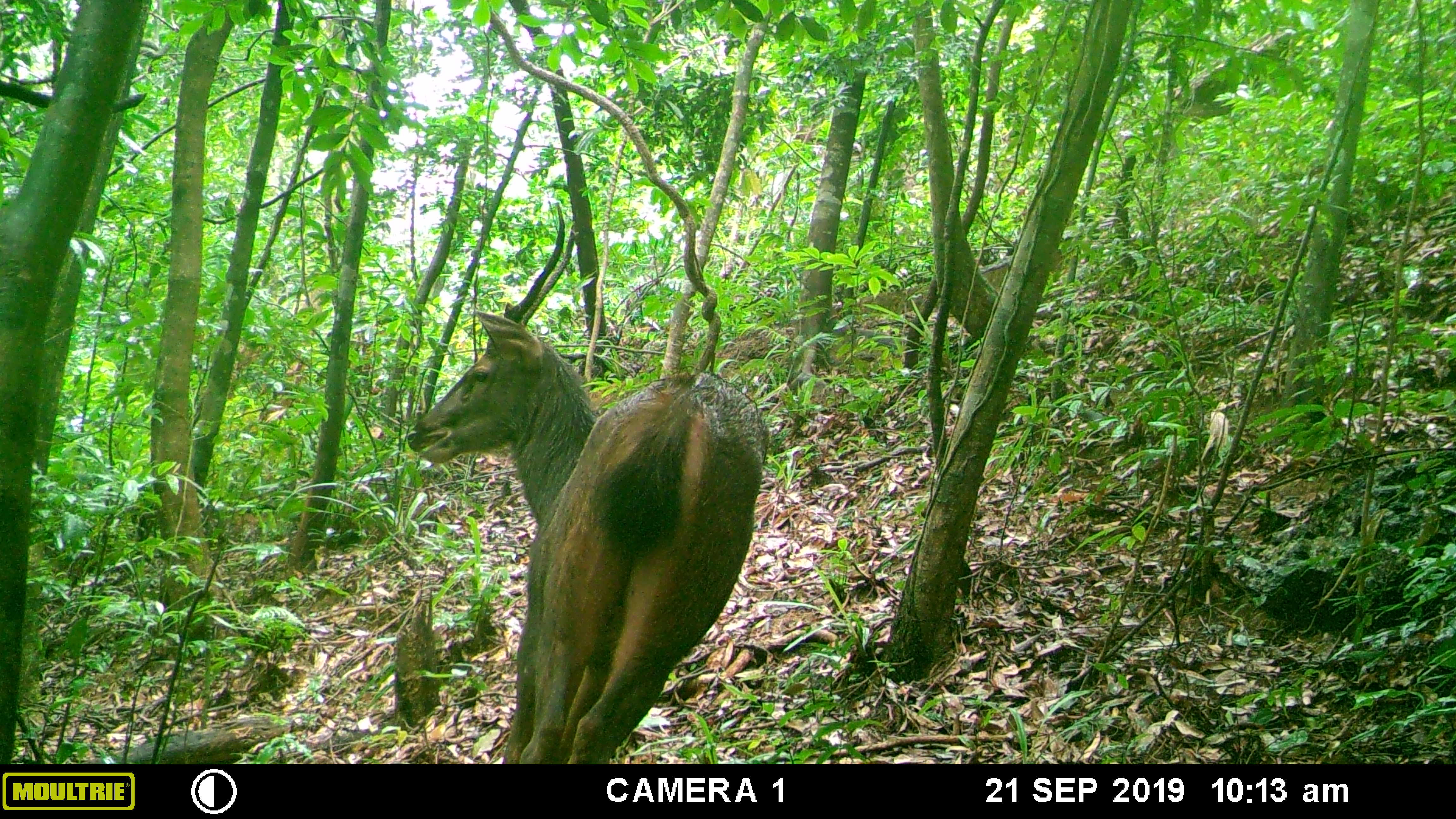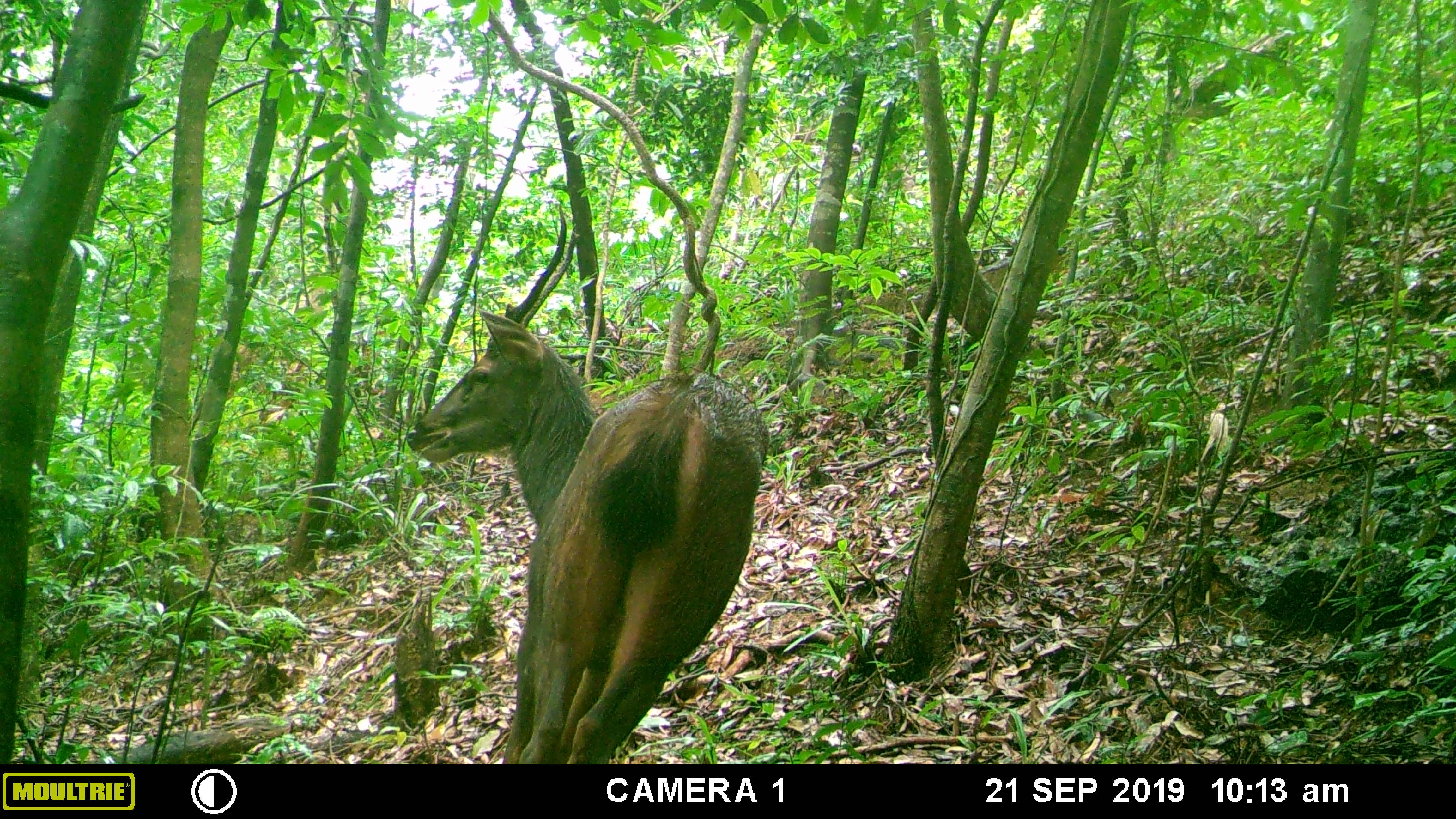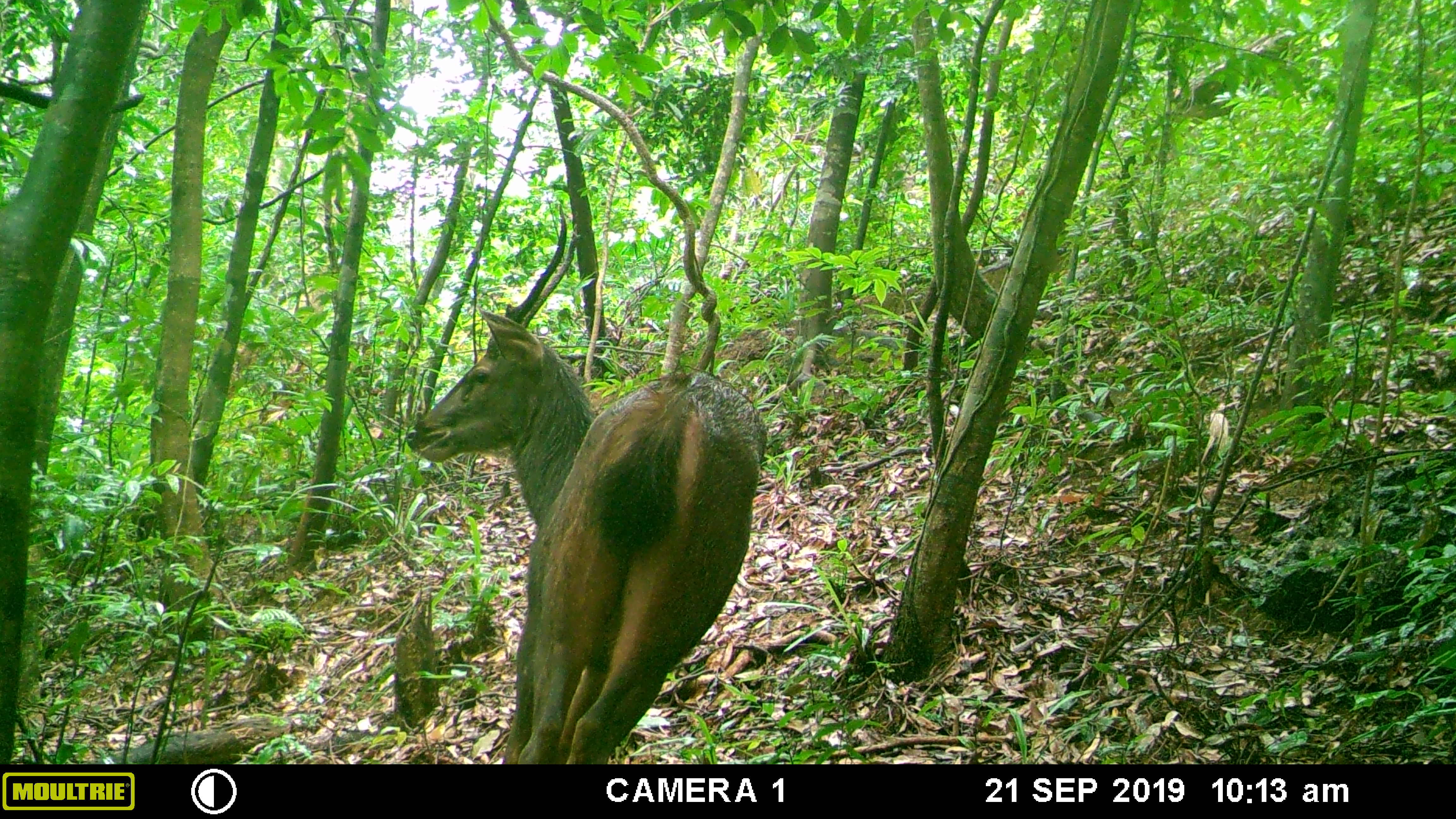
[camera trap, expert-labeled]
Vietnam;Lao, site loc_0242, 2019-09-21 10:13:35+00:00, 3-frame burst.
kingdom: Animalia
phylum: Chordata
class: Mammalia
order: Artiodactyla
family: Cervidae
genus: Rusa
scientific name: Rusa unicolor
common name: sambar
Sambar (Rusa unicolor). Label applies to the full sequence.